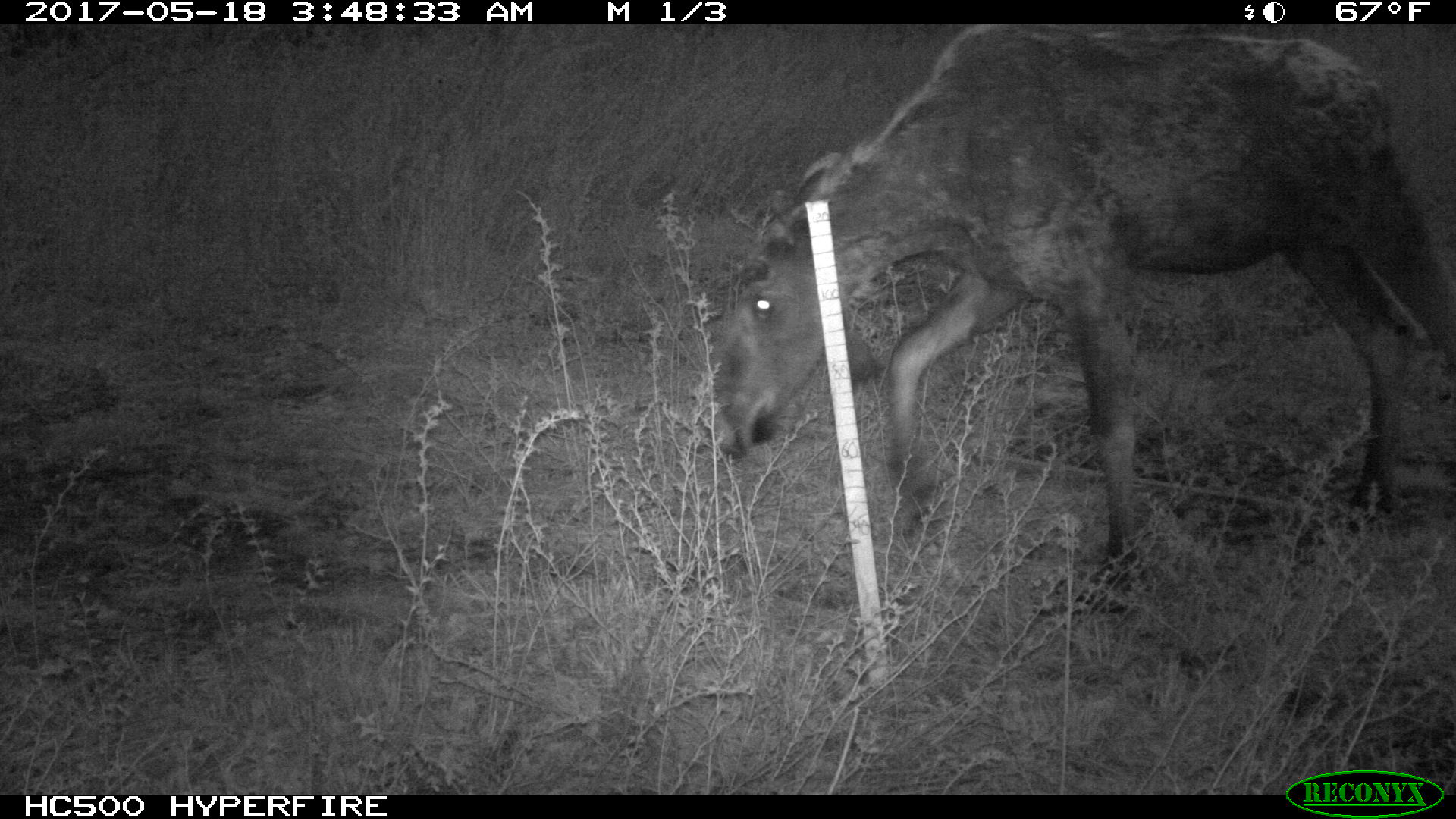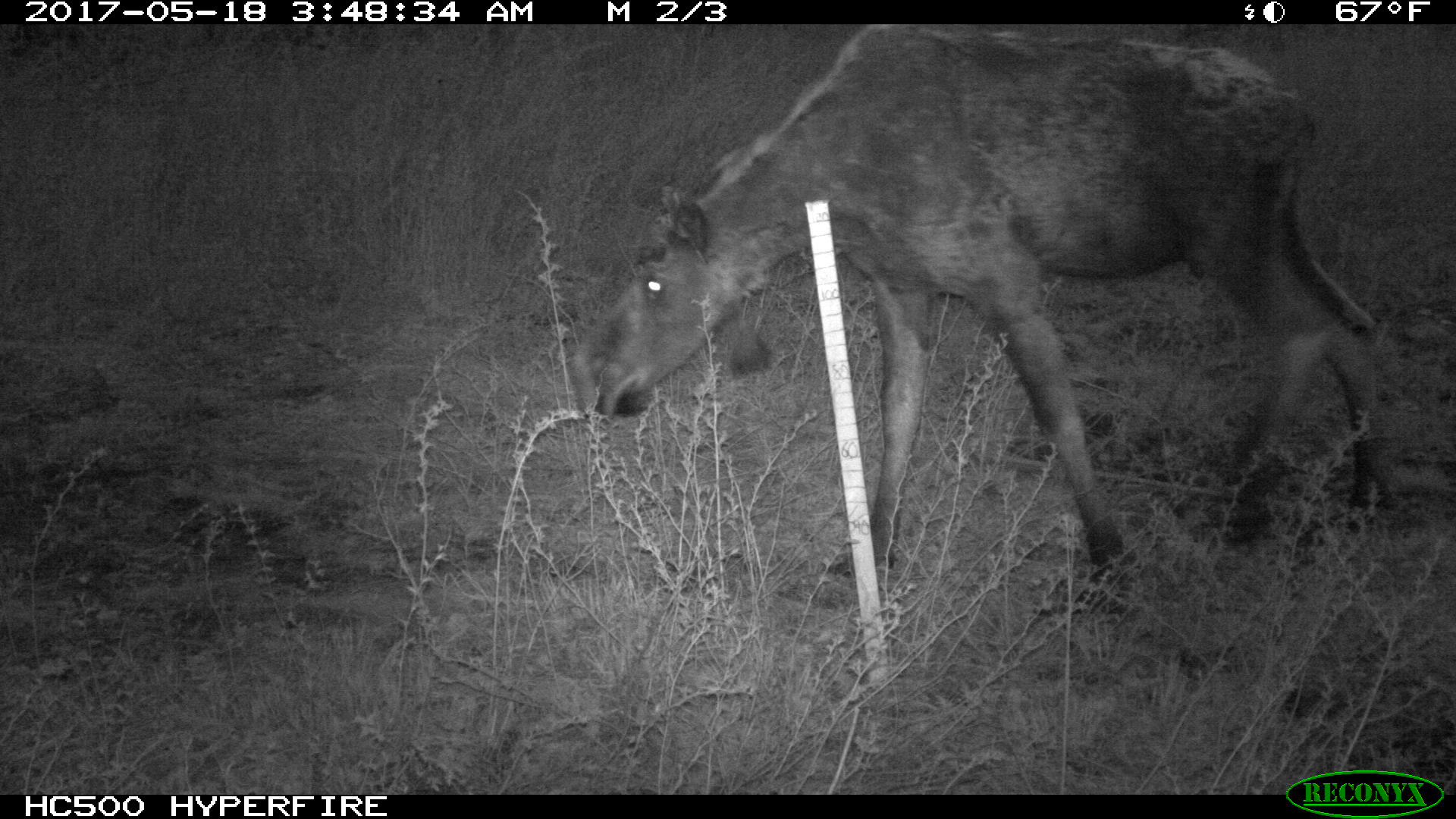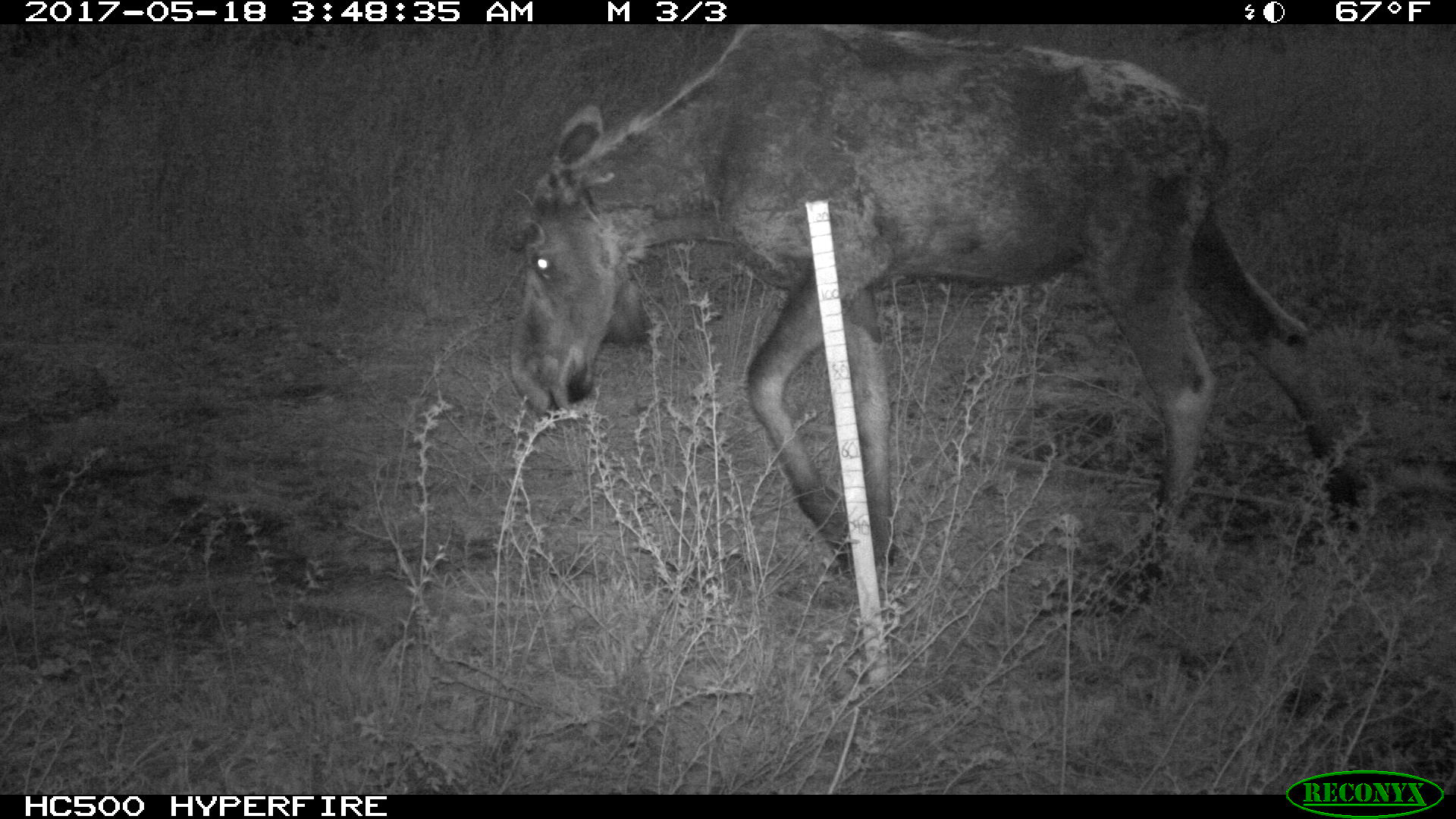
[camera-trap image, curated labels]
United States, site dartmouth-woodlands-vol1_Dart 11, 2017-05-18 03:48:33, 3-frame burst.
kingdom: Animalia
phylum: Chordata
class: Mammalia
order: Artiodactyla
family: Cervidae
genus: Alces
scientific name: Alces alces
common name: moose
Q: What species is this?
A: Moose (Alces alces).